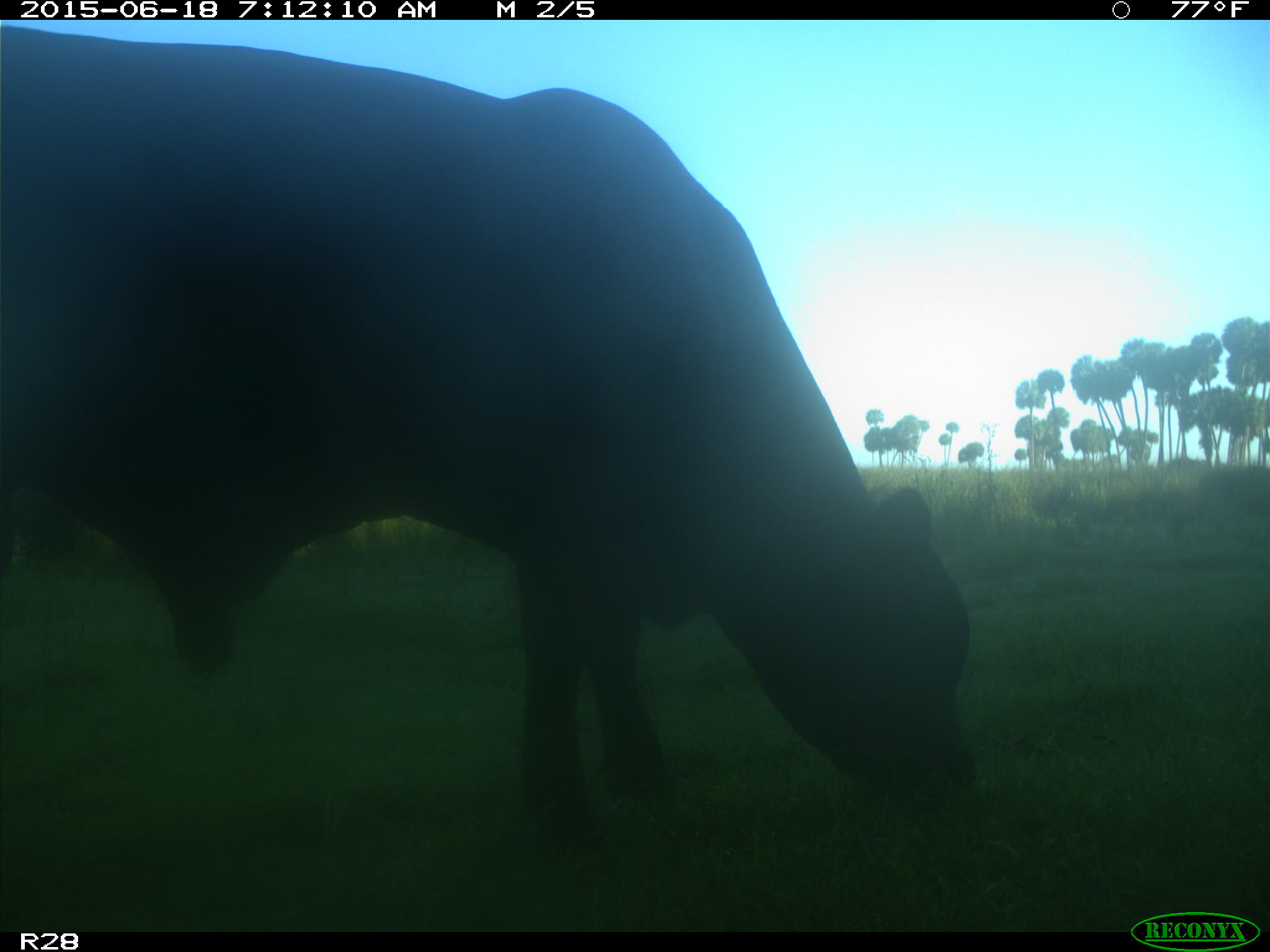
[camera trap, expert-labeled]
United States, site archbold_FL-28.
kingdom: Animalia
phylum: Chordata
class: Mammalia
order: Artiodactyla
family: Bovidae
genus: Bos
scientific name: Bos taurus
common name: domestic cow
Bos taurus (domestic cow).